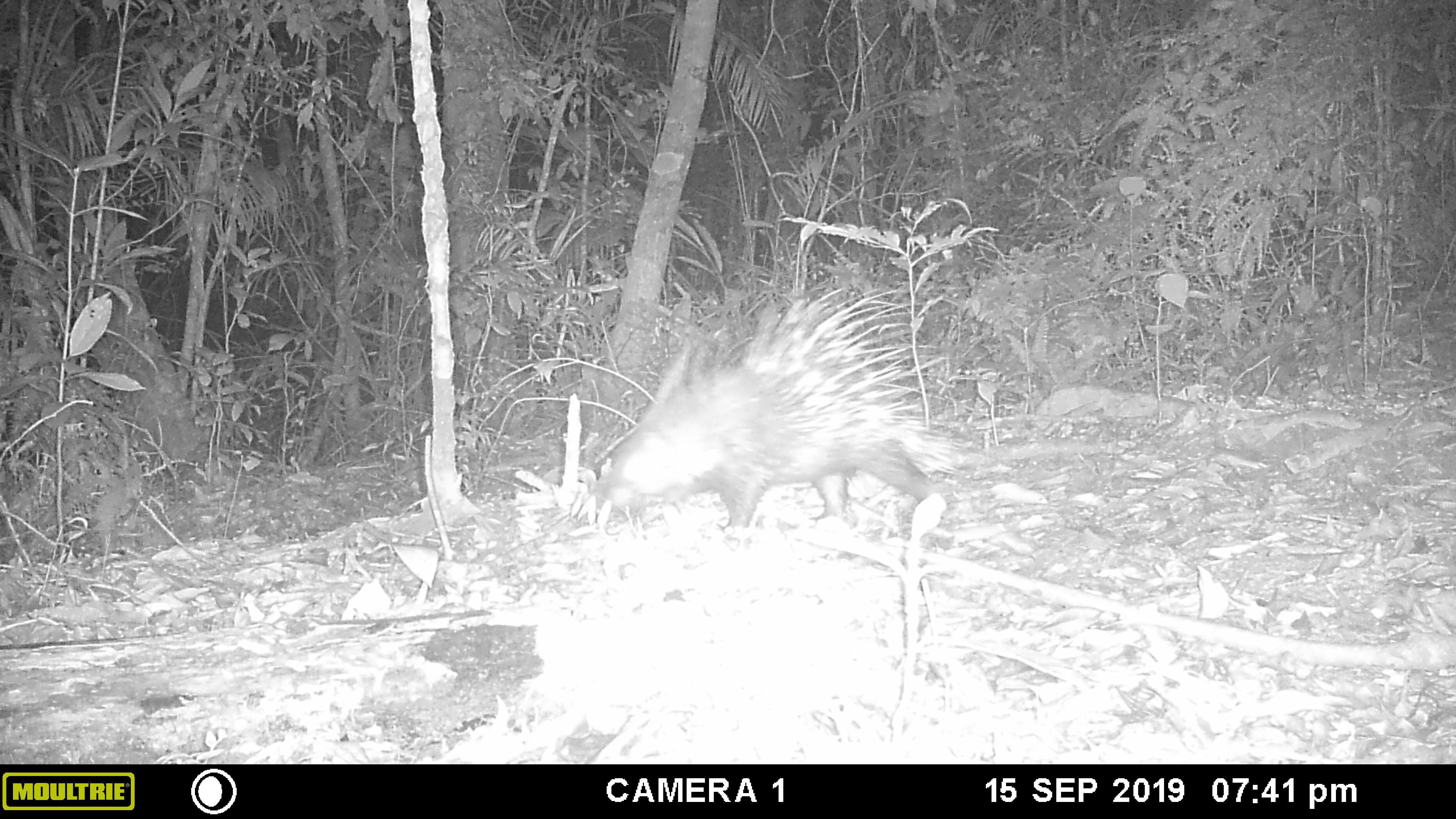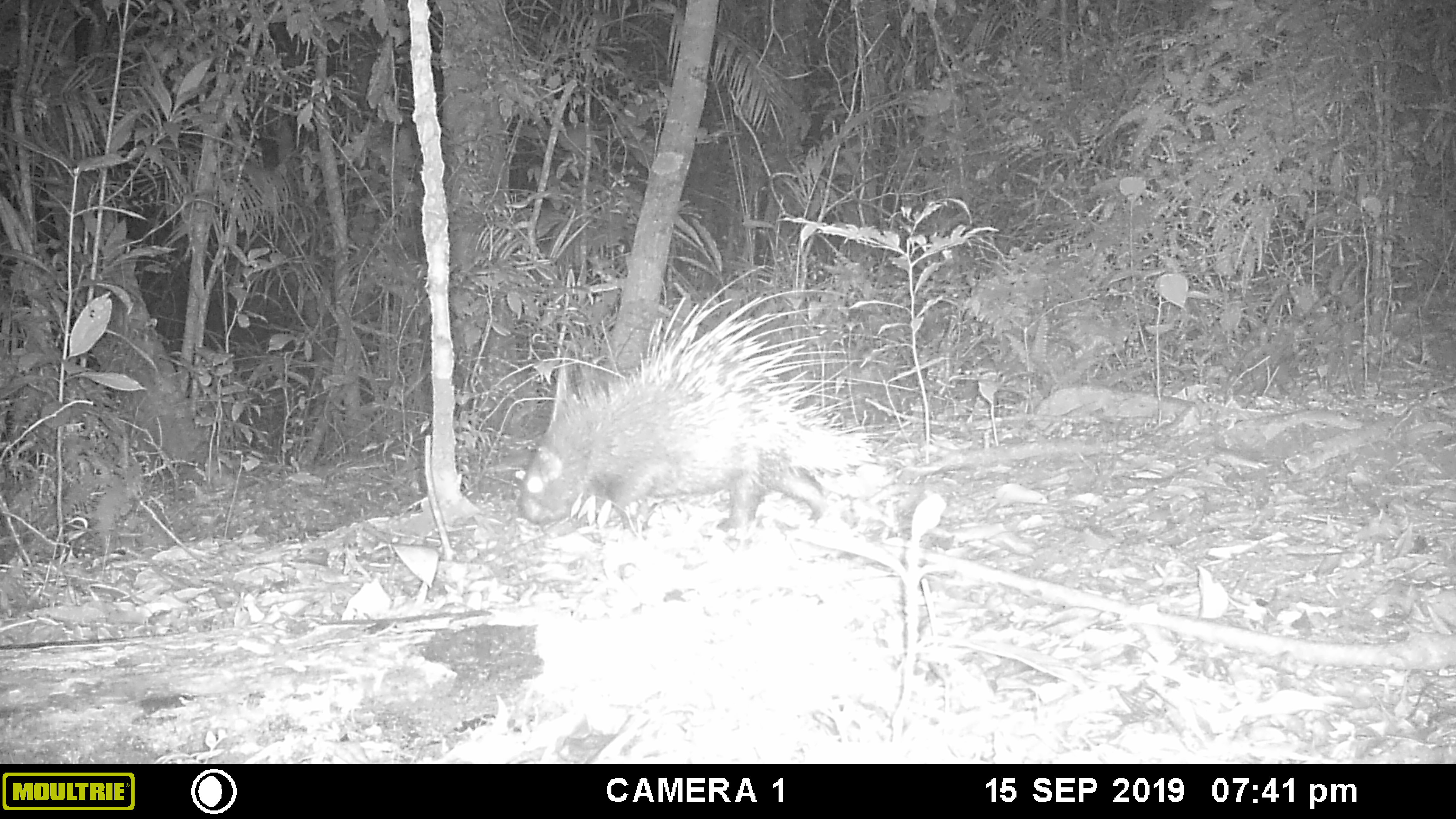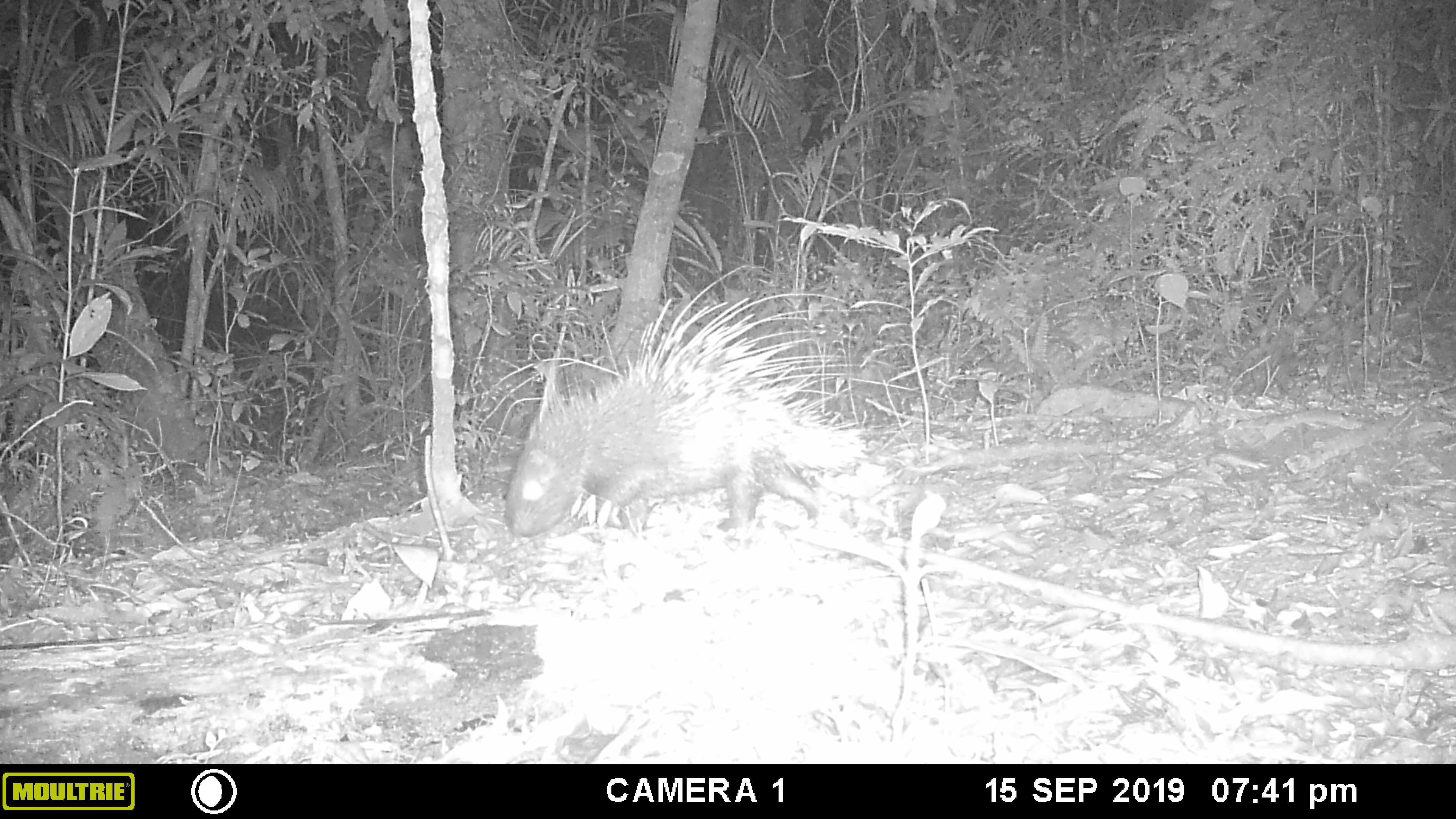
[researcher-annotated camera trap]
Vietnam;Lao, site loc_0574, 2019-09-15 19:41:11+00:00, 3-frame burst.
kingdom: Animalia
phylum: Chordata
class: Mammalia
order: Rodentia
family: Hystricidae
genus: Hystrix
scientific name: Hystrix brachyura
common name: malayan porcupine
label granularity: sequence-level